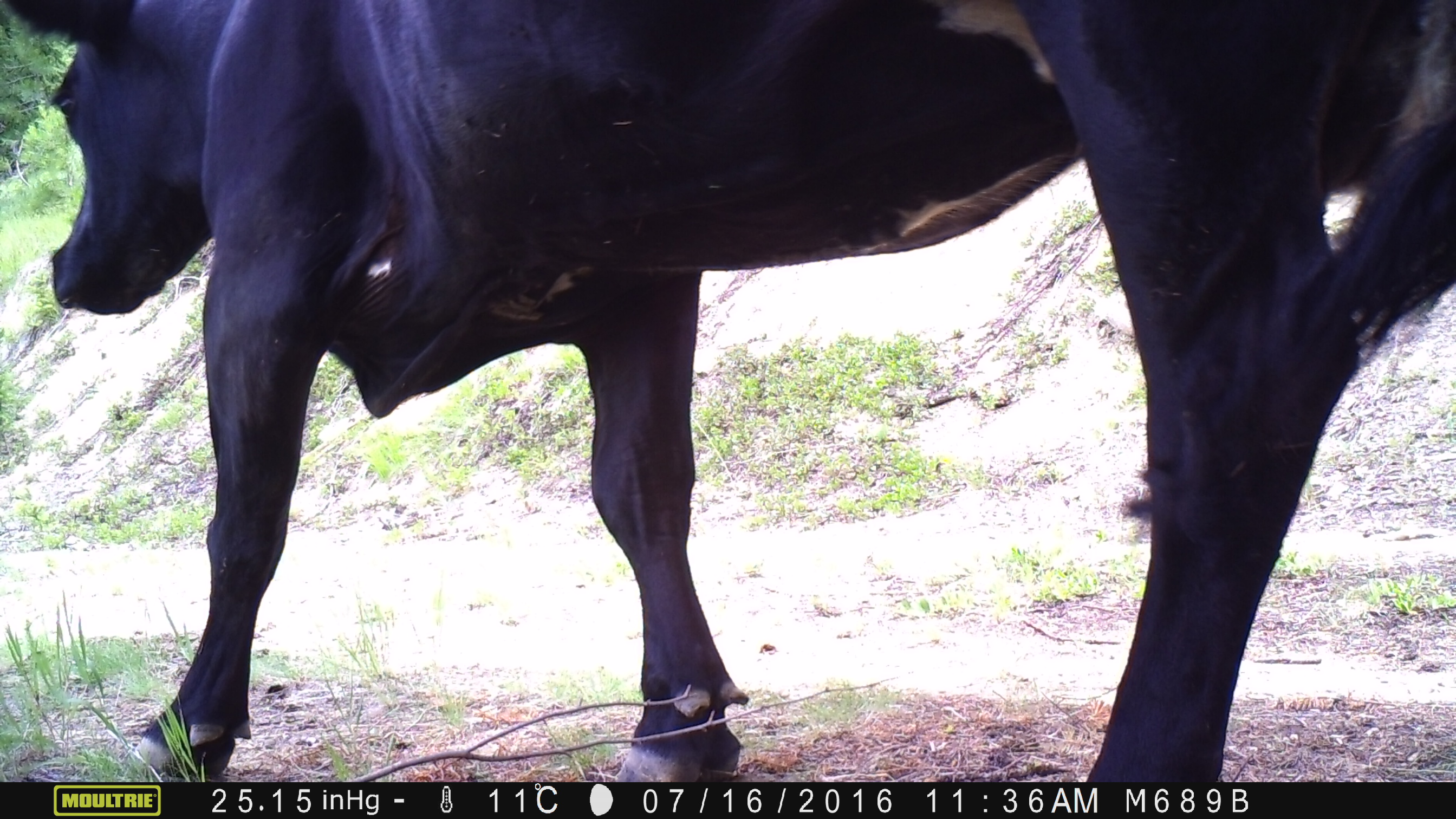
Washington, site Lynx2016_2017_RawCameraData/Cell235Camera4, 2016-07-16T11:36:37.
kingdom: Animalia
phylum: Chordata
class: Mammalia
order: Artiodactyla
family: Bovidae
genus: Bos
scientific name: Bos taurus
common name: domestic cattle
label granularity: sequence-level